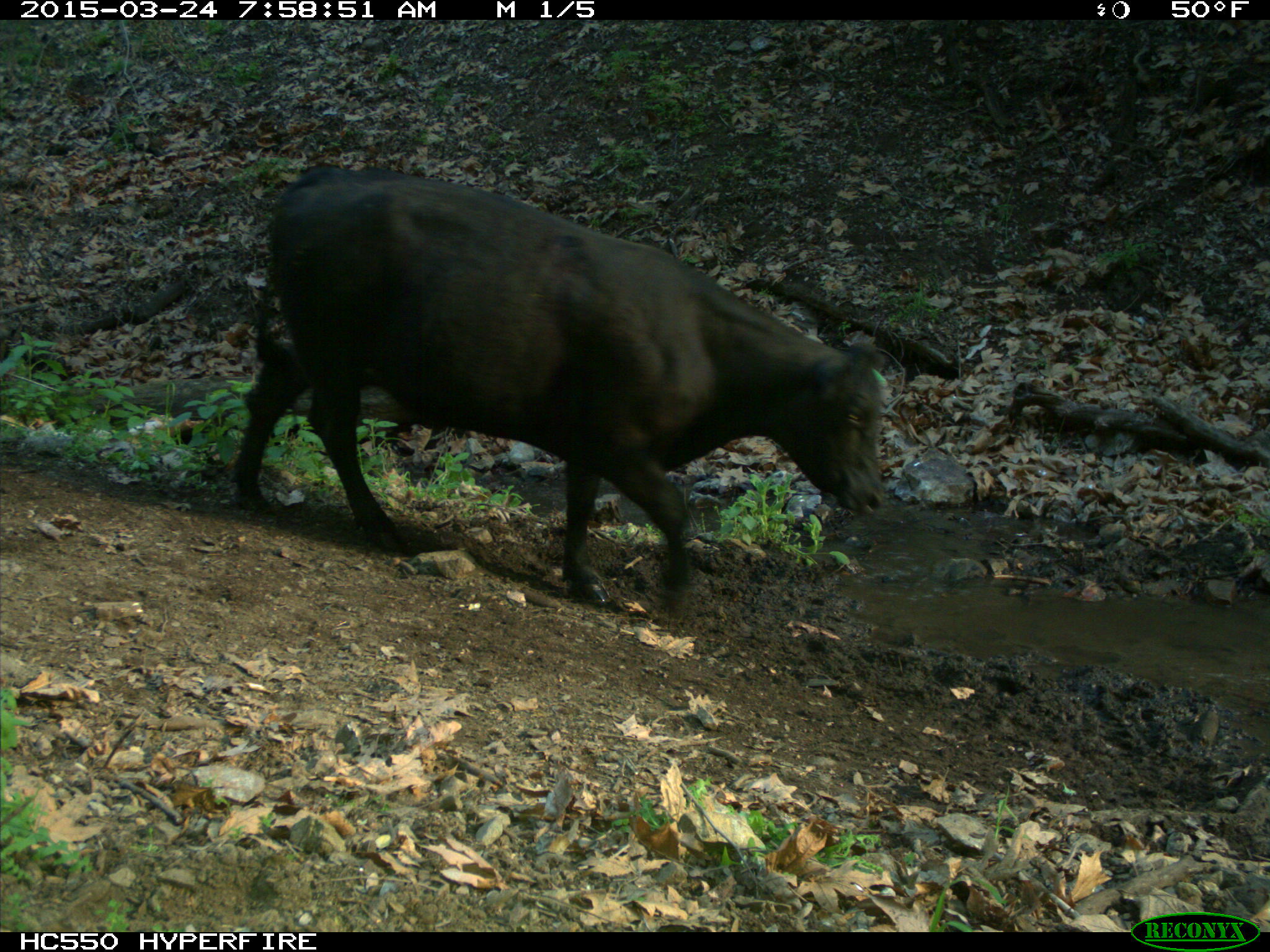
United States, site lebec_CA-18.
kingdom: Animalia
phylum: Chordata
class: Mammalia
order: Artiodactyla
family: Bovidae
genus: Bos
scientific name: Bos taurus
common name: domestic cow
Bos taurus (domestic cow).